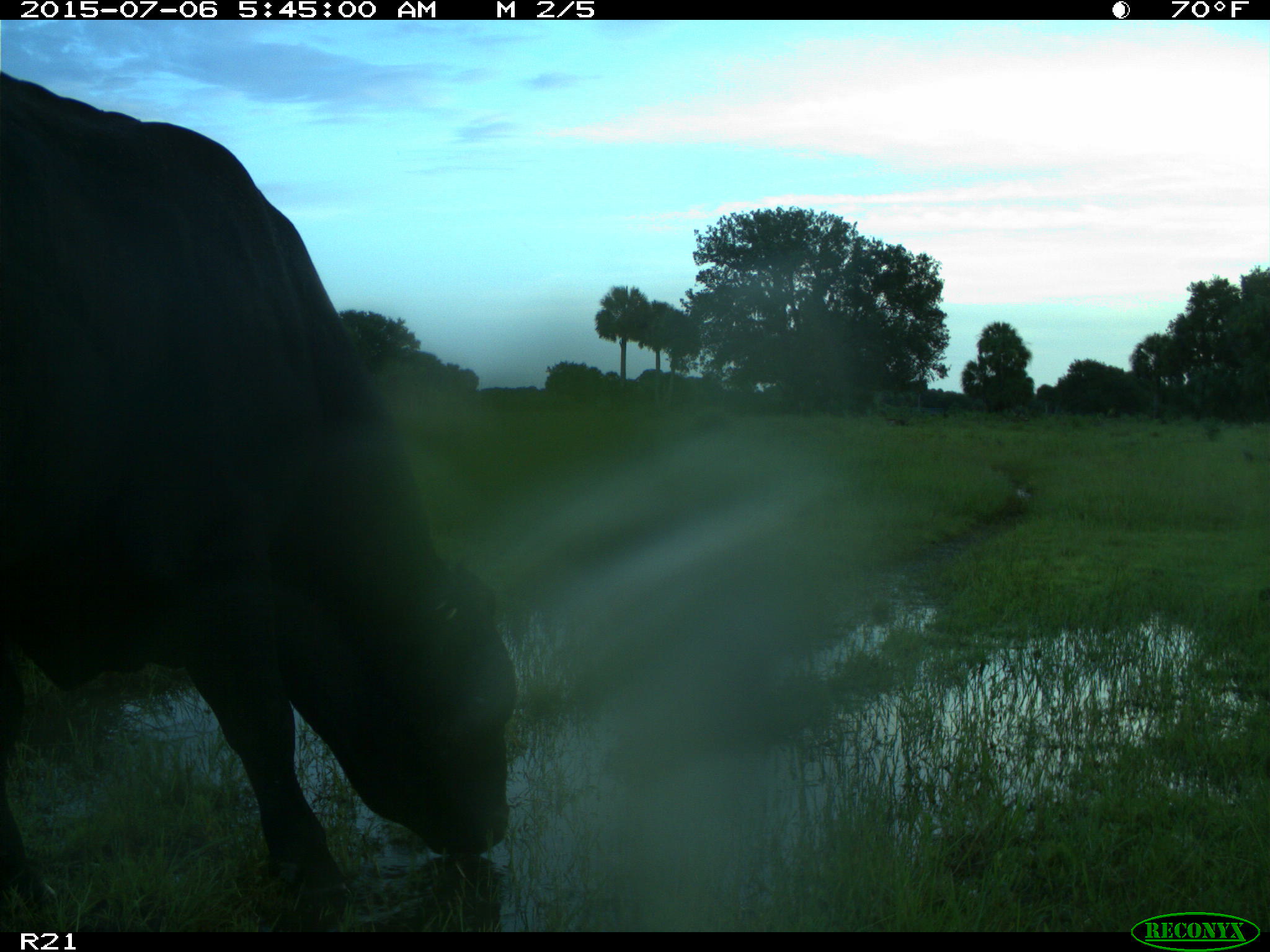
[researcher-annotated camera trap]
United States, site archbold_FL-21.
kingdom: Animalia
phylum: Chordata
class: Mammalia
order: Artiodactyla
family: Bovidae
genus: Bos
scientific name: Bos taurus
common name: domestic cow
Bos taurus (domestic cow).